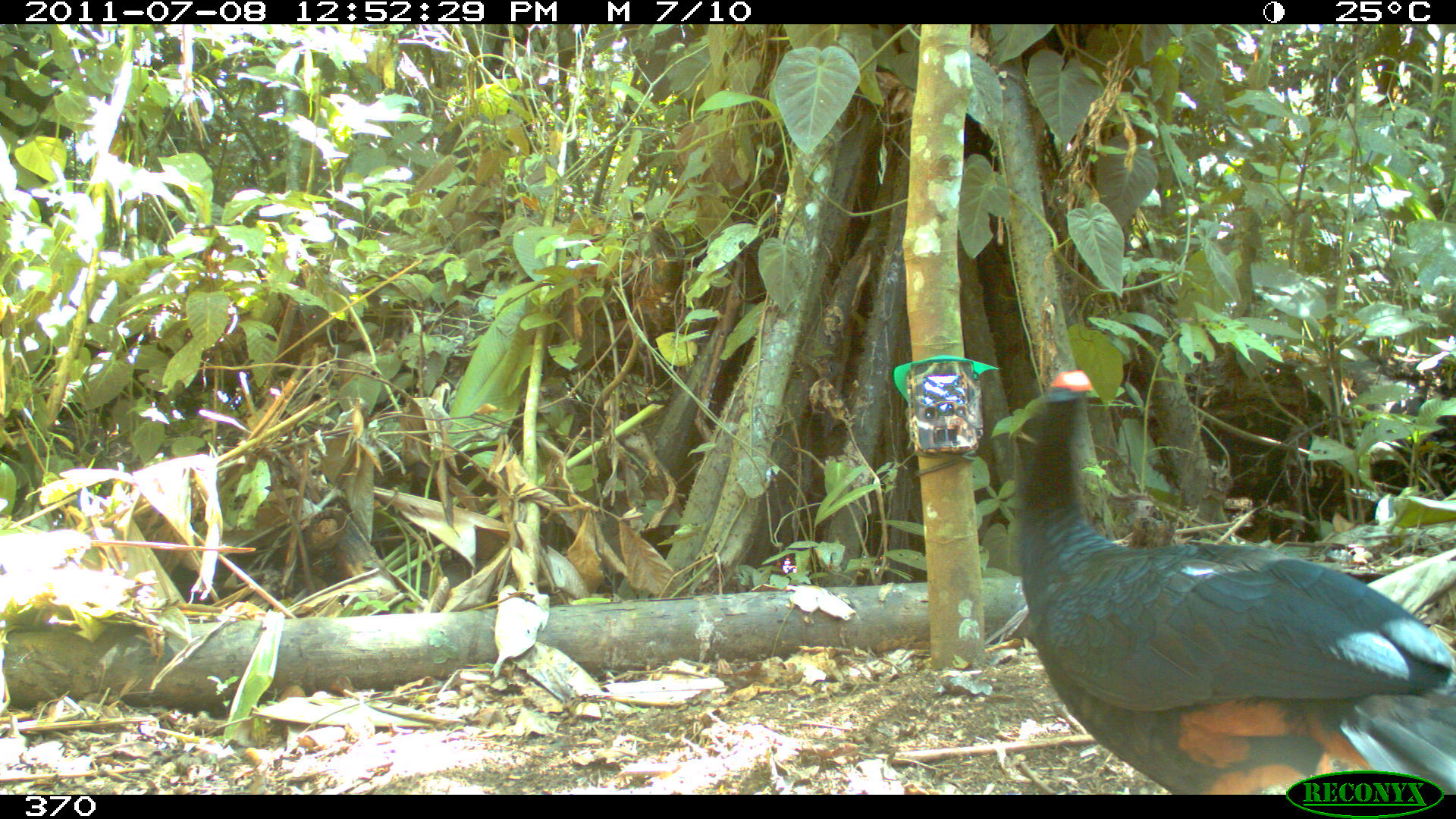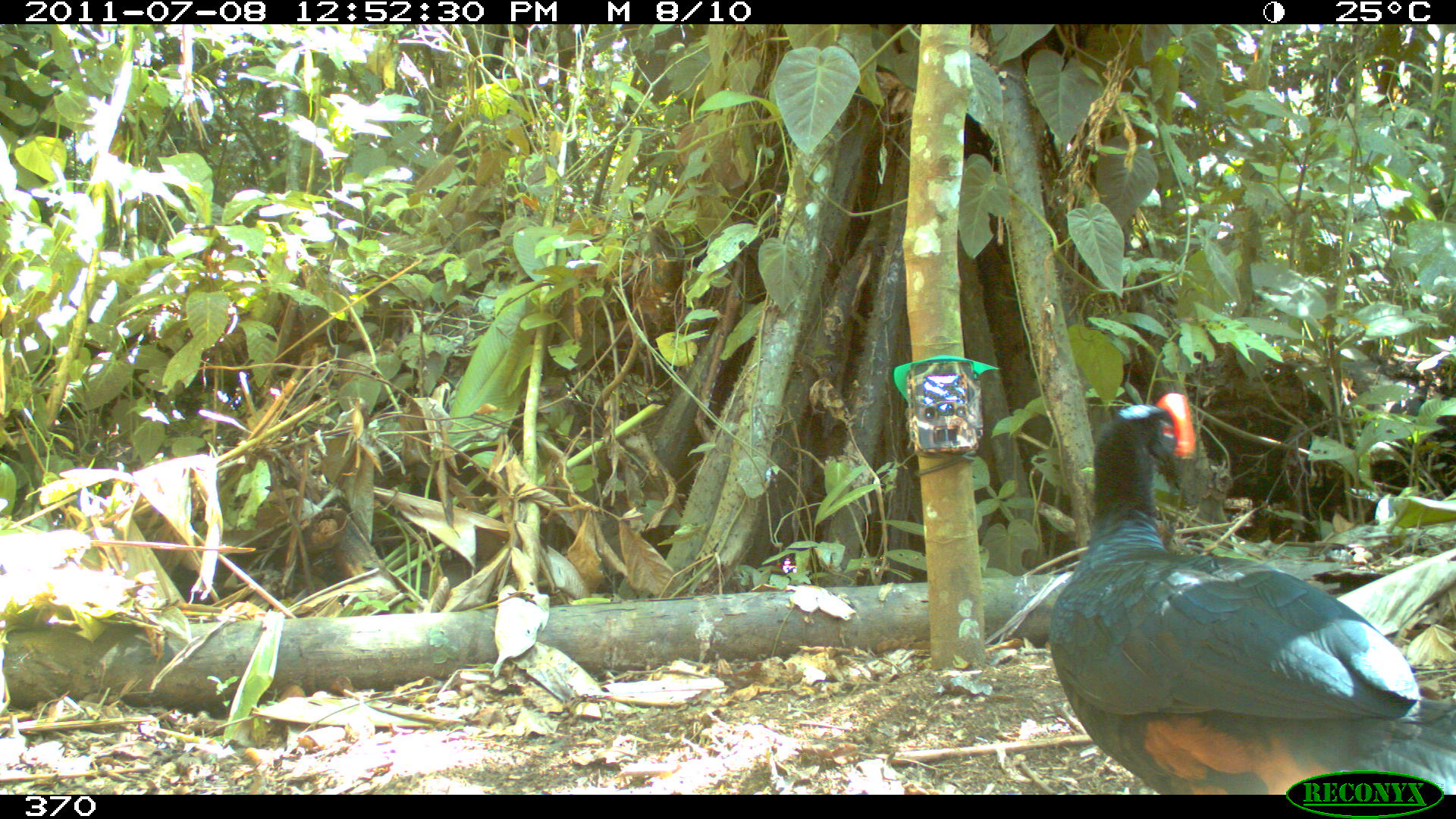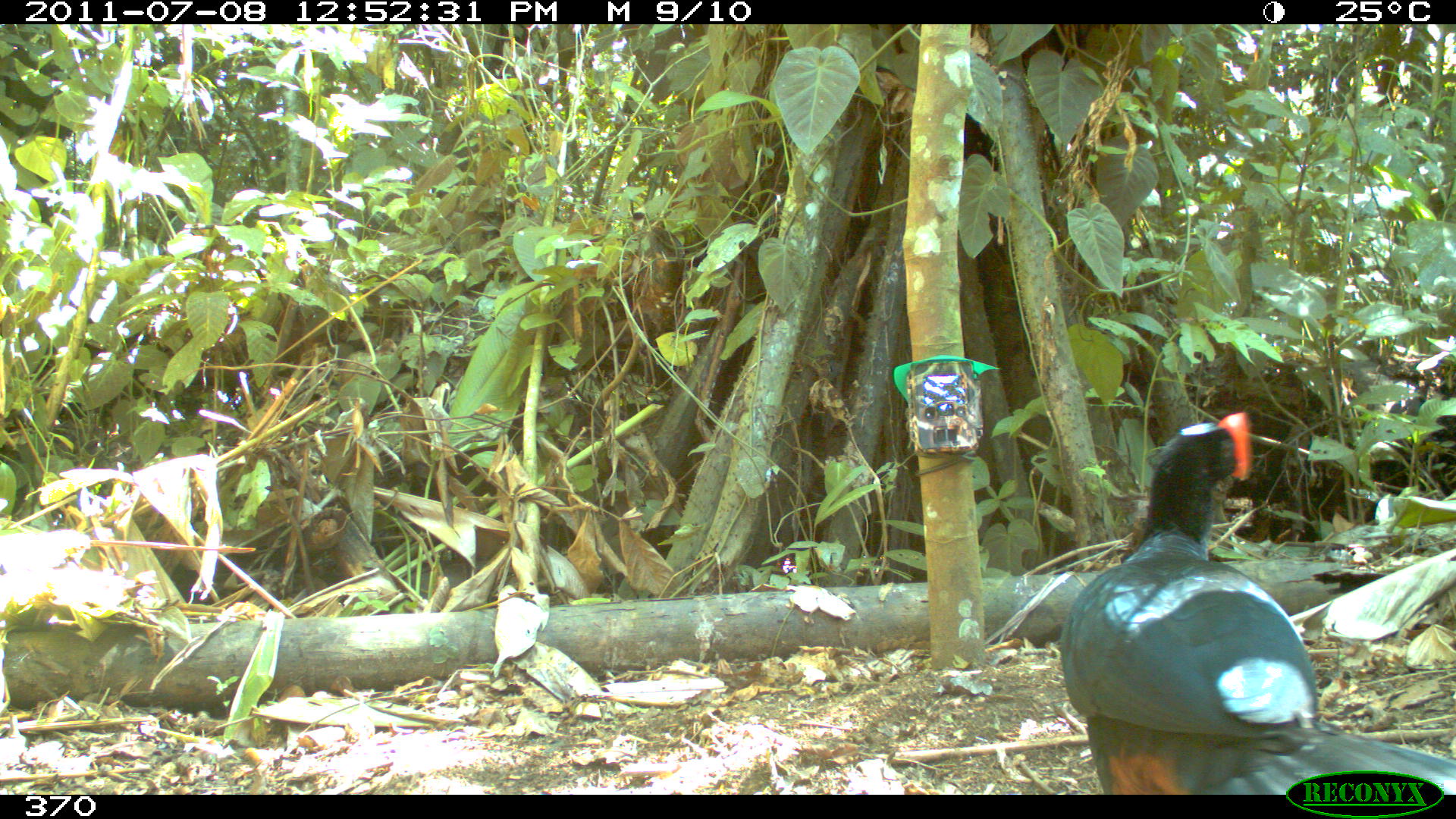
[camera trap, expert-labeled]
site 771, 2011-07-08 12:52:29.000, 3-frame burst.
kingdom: Animalia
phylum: Chordata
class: Aves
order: Galliformes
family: Cracidae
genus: Mitu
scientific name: Mitu tuberosum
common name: razor-billed curassow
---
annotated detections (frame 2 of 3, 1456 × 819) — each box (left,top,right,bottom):
mitu tuberosum: (1045,390,1456,795)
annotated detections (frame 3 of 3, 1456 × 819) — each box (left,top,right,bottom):
mitu tuberosum: (1057,409,1456,795)